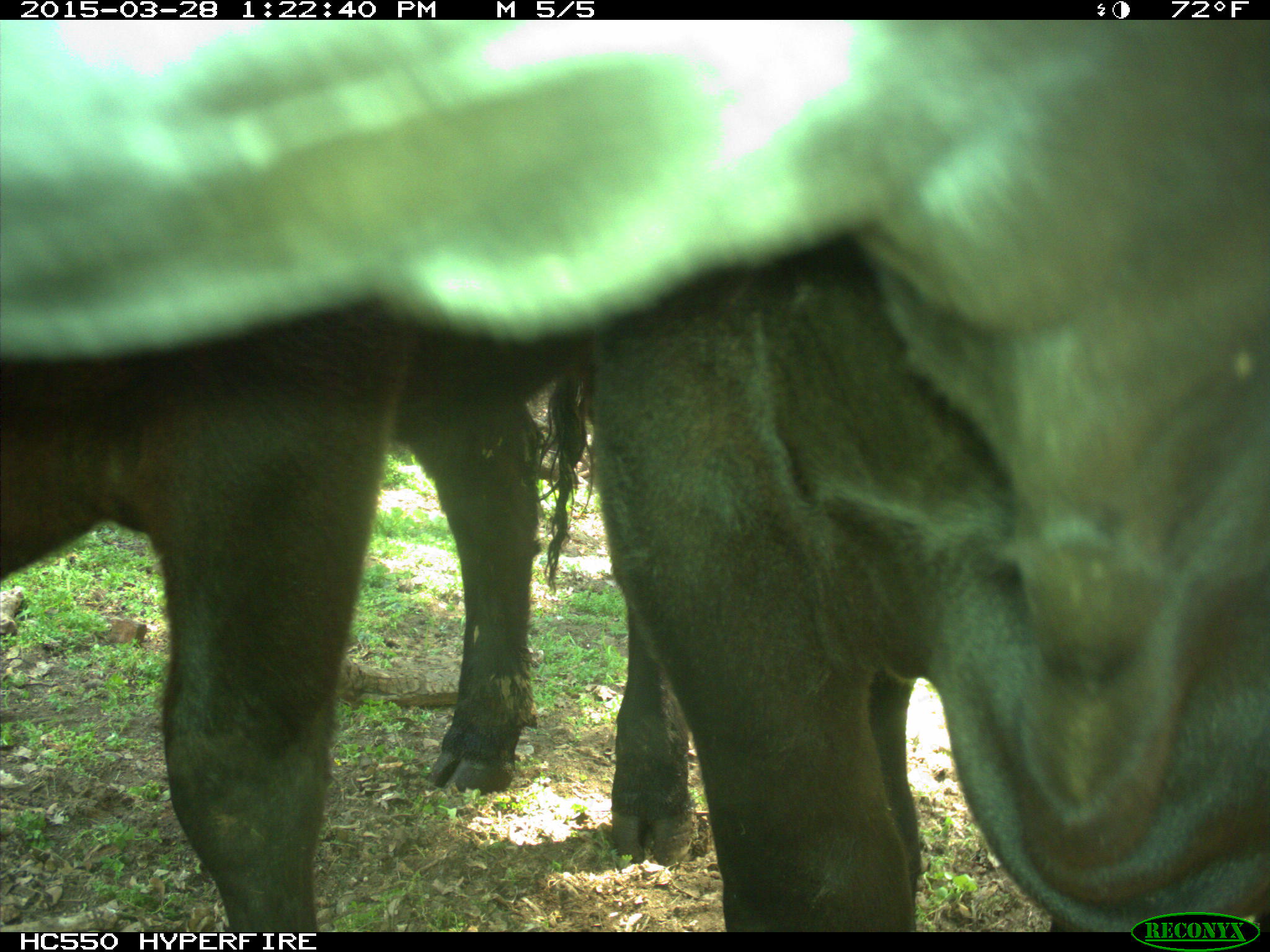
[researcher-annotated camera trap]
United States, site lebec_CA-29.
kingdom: Animalia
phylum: Chordata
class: Mammalia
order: Artiodactyla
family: Bovidae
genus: Bos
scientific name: Bos taurus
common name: domestic cow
Bos taurus (domestic cow).